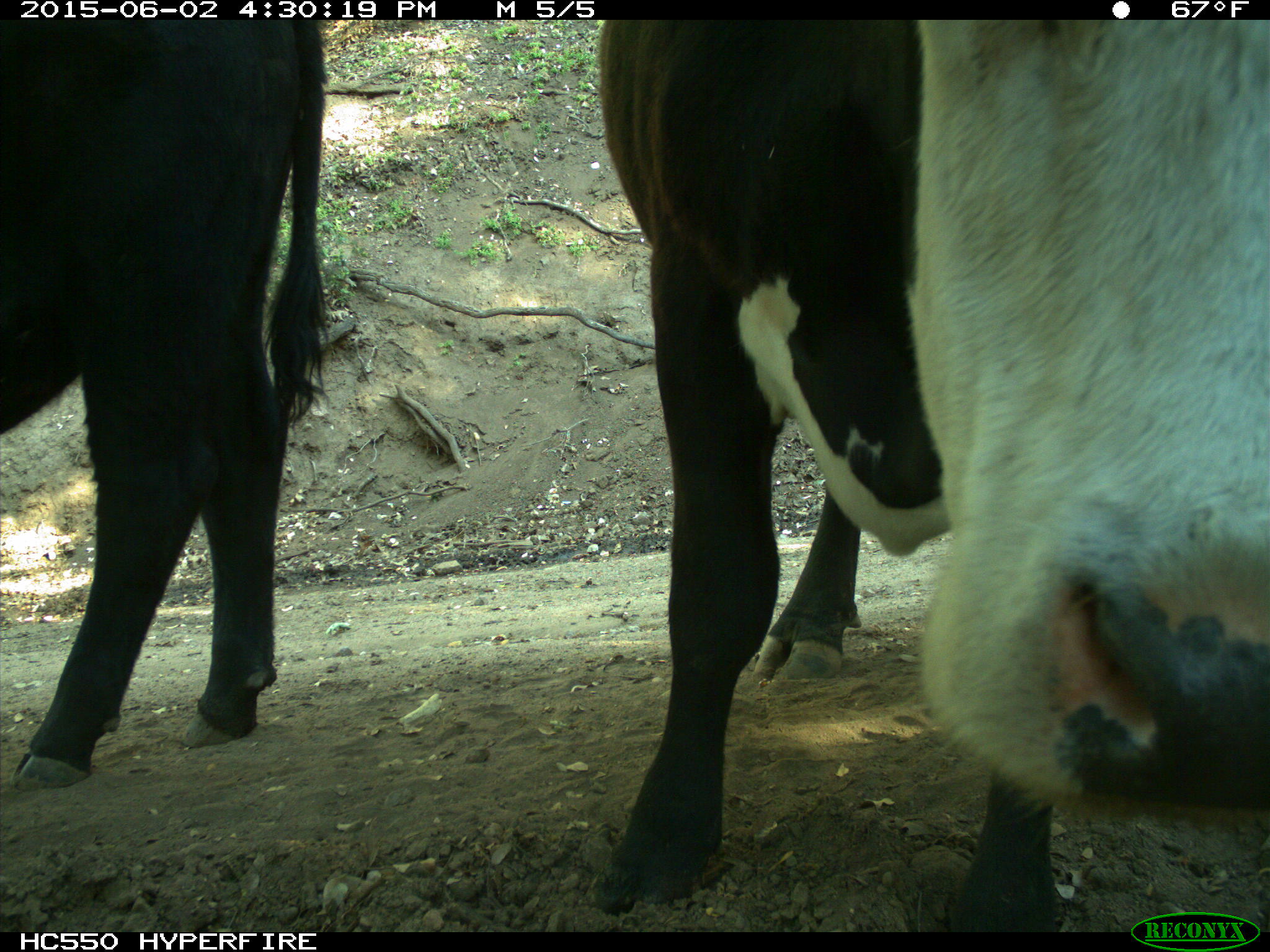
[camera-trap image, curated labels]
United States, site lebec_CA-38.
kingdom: Animalia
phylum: Chordata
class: Mammalia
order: Artiodactyla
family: Bovidae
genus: Bos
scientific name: Bos taurus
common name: domestic cow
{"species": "Bos taurus (domestic cow)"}